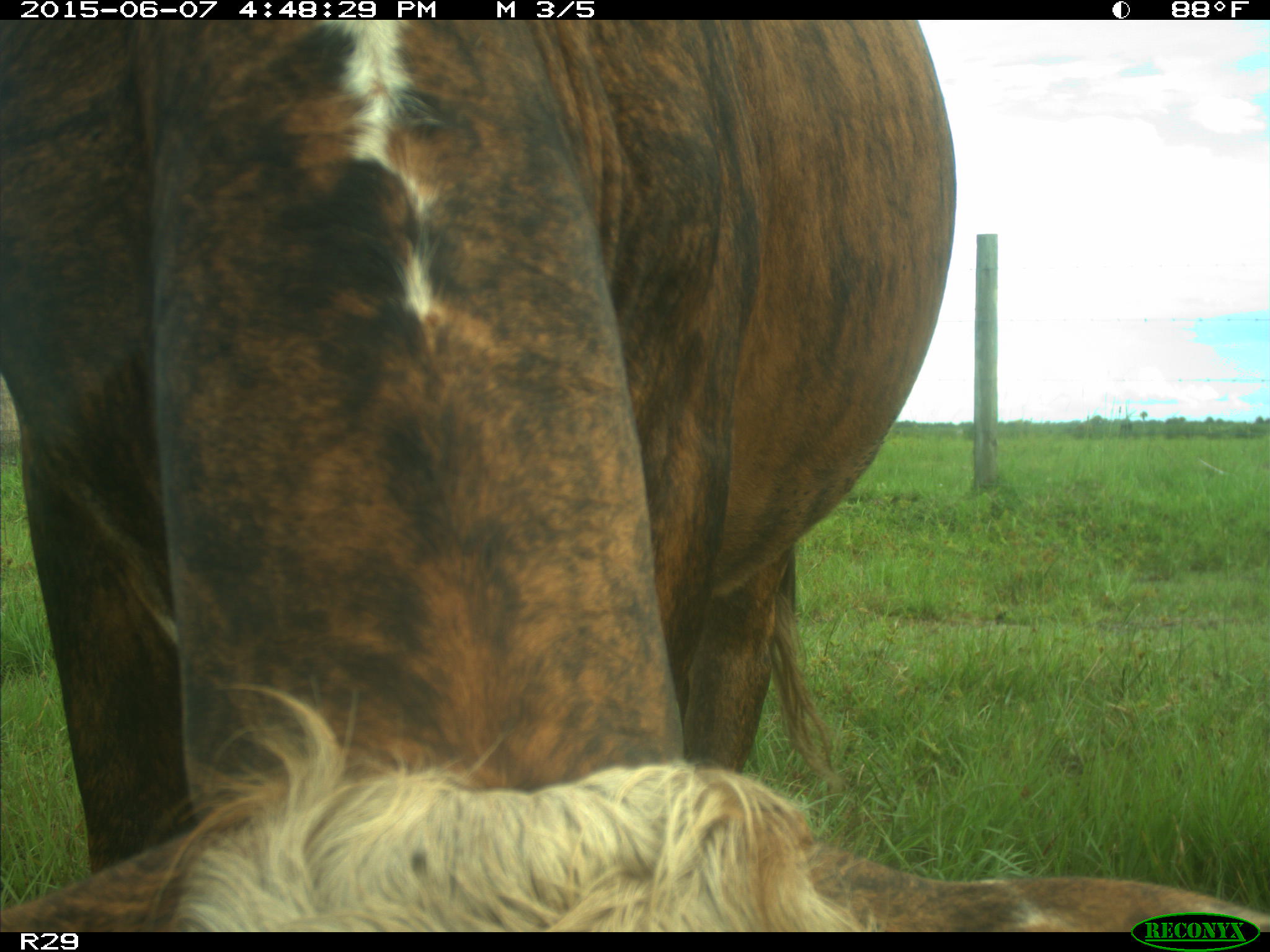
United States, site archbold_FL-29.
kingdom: Animalia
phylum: Chordata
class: Mammalia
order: Artiodactyla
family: Bovidae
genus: Bos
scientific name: Bos taurus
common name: domestic cow